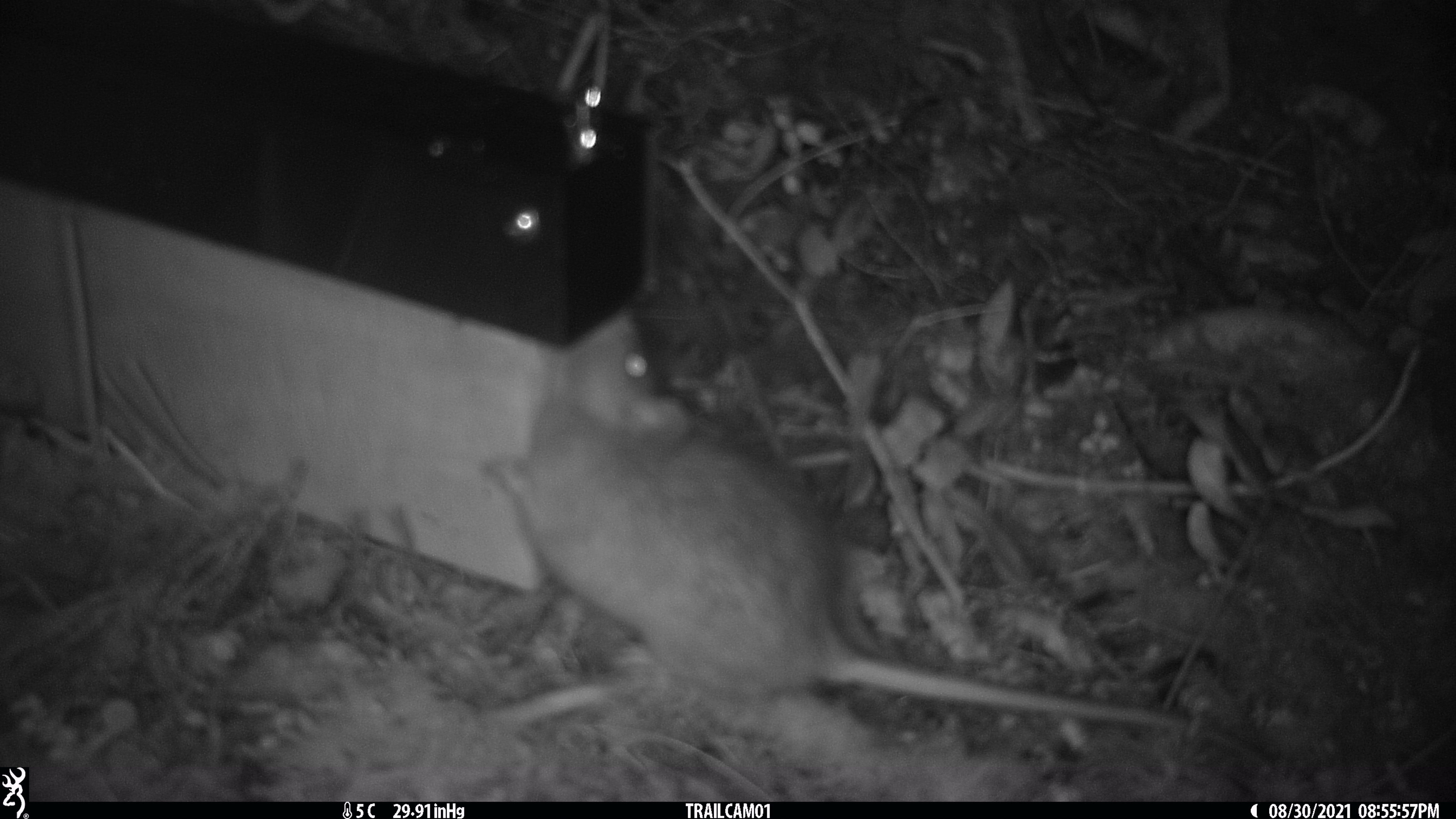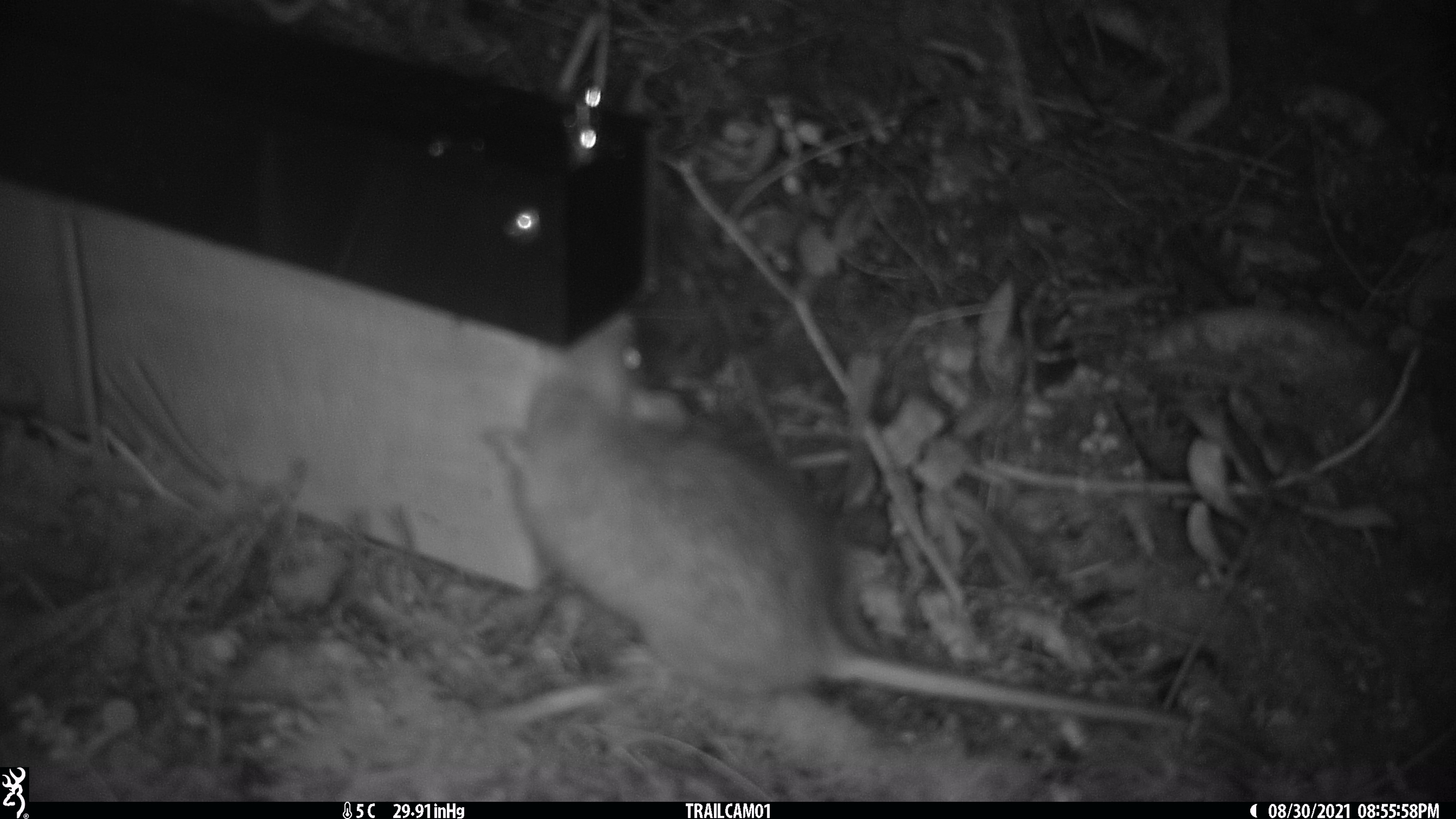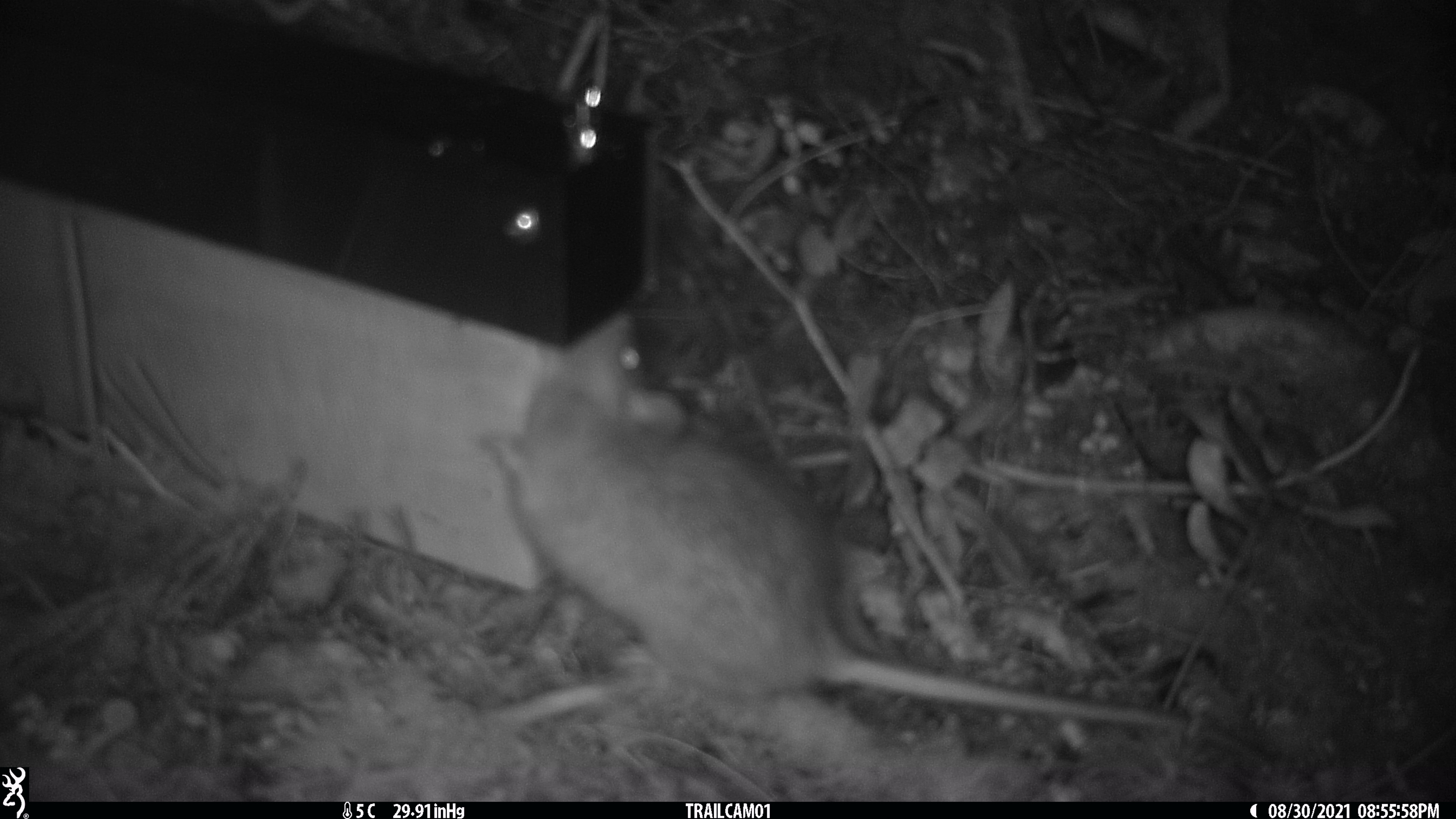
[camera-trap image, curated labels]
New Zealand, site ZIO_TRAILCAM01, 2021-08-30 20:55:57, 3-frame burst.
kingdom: Animalia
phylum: Chordata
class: Mammalia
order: Rodentia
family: Muridae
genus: Rattus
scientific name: Rattus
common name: rat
Rat (Rattus).